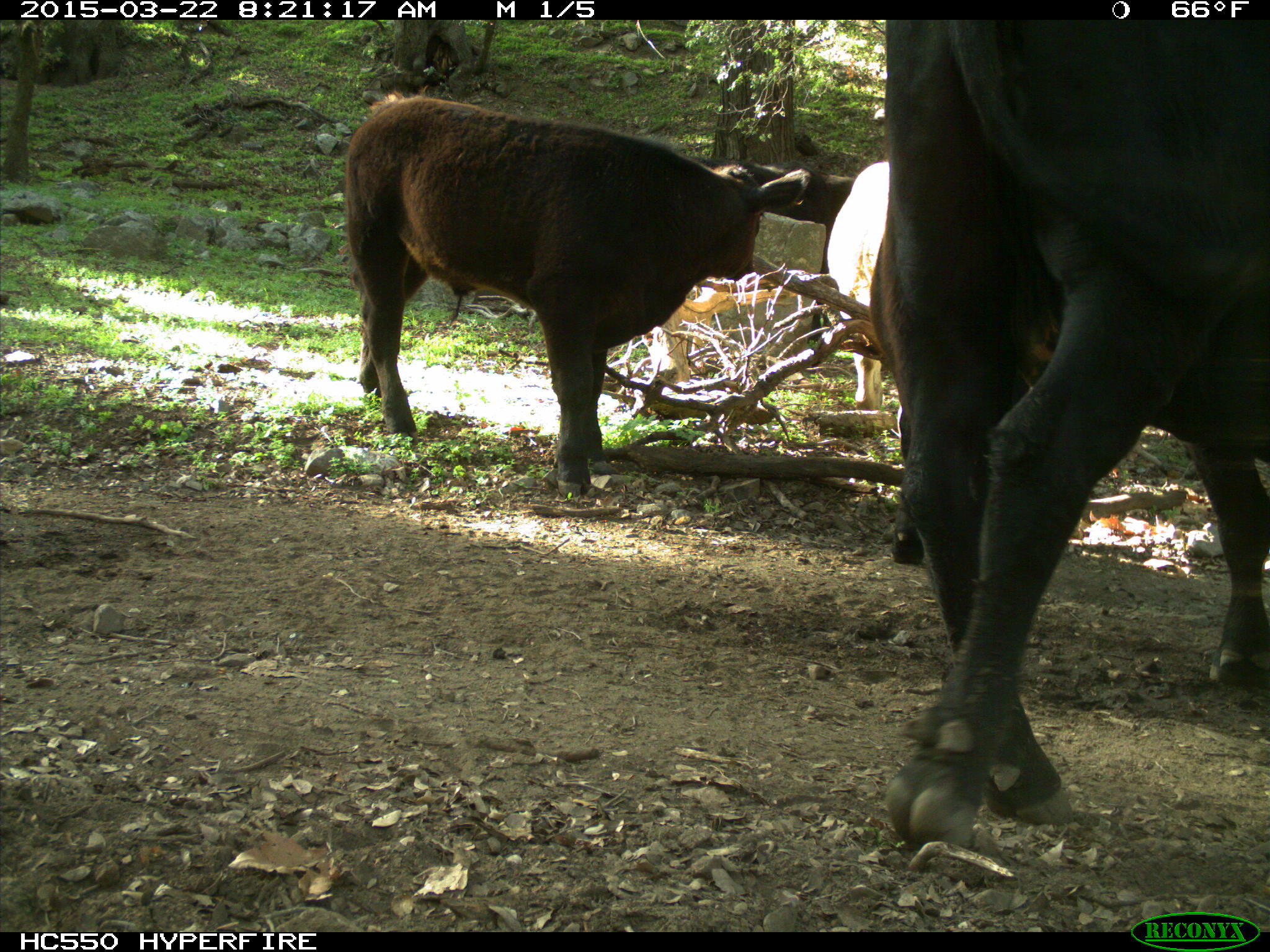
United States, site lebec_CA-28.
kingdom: Animalia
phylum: Chordata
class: Mammalia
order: Artiodactyla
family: Bovidae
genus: Bos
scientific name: Bos taurus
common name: domestic cow